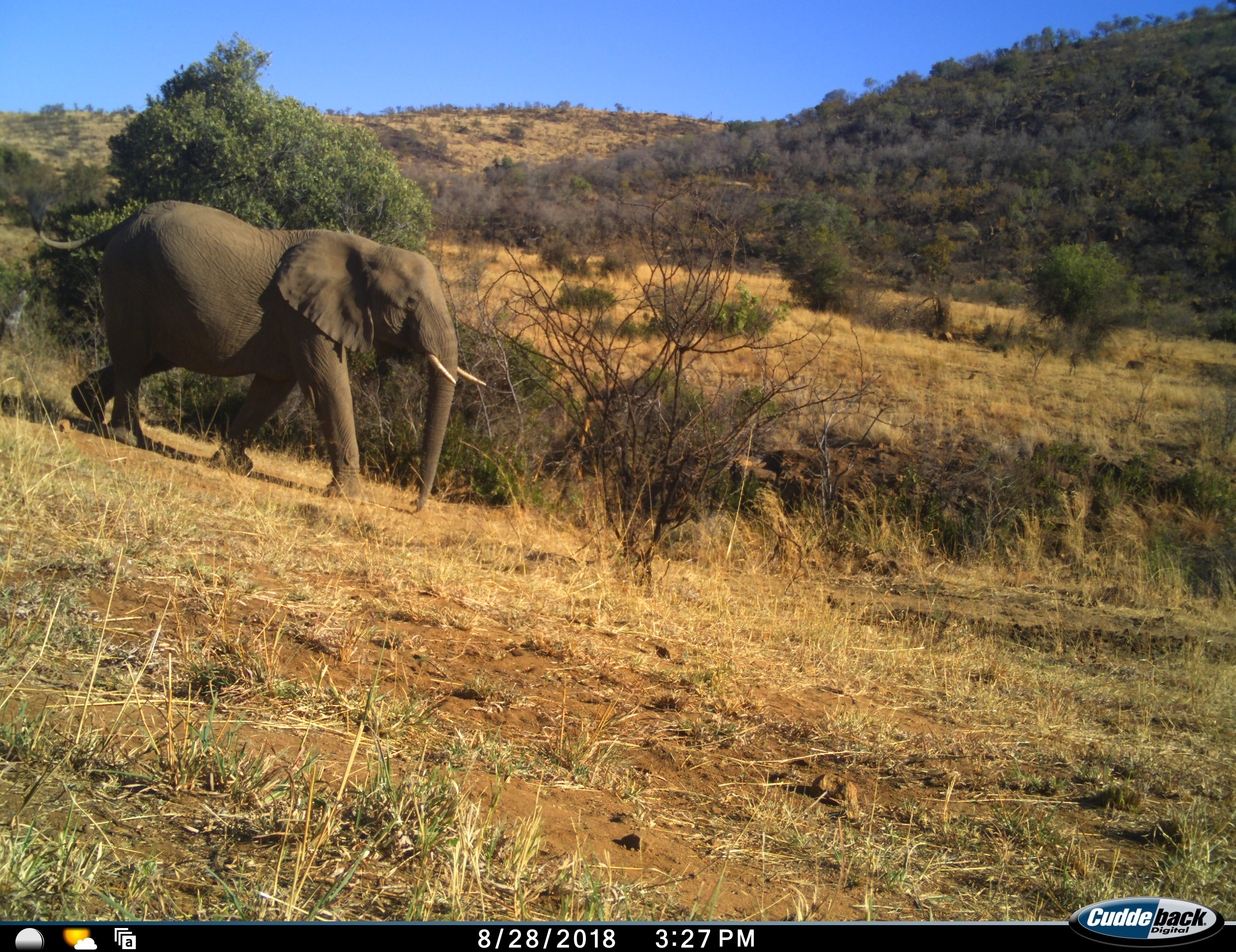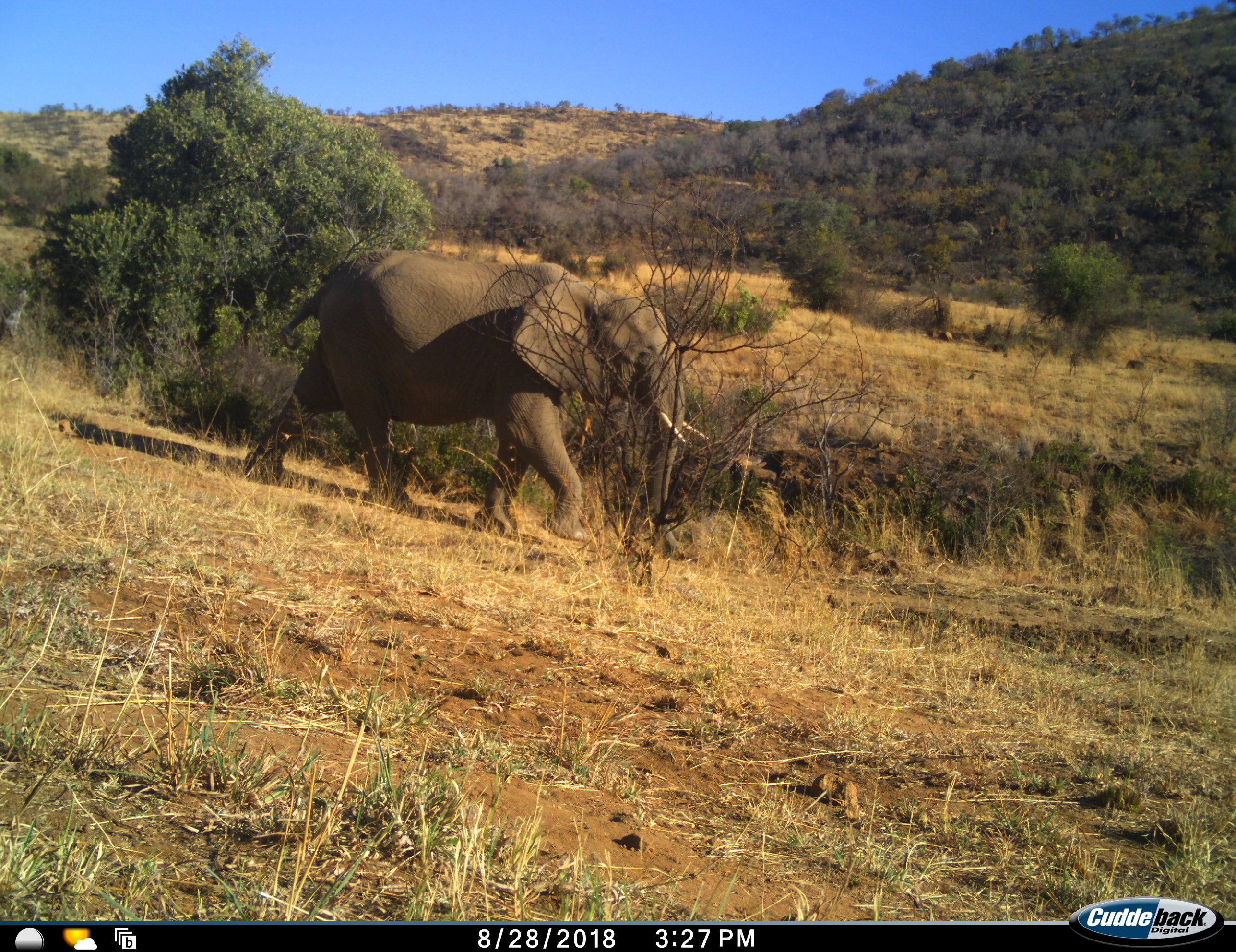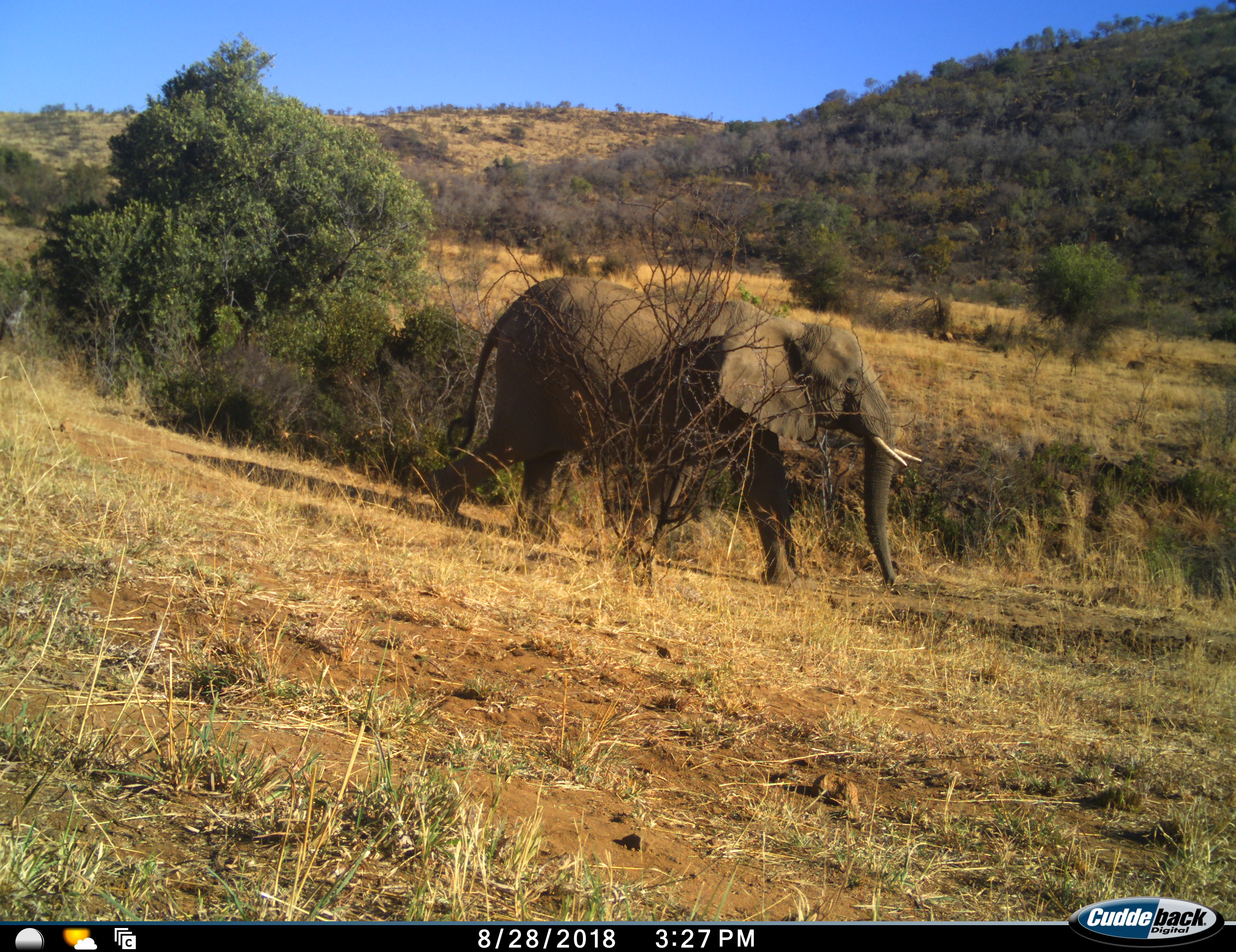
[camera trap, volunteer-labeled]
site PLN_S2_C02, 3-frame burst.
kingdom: Animalia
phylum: Chordata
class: Mammalia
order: Proboscidea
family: Elephantidae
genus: Loxodonta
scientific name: Loxodonta africana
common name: african bush elephant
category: elephant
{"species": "elephant (african bush elephant) (Loxodonta africana)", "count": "1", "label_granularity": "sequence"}